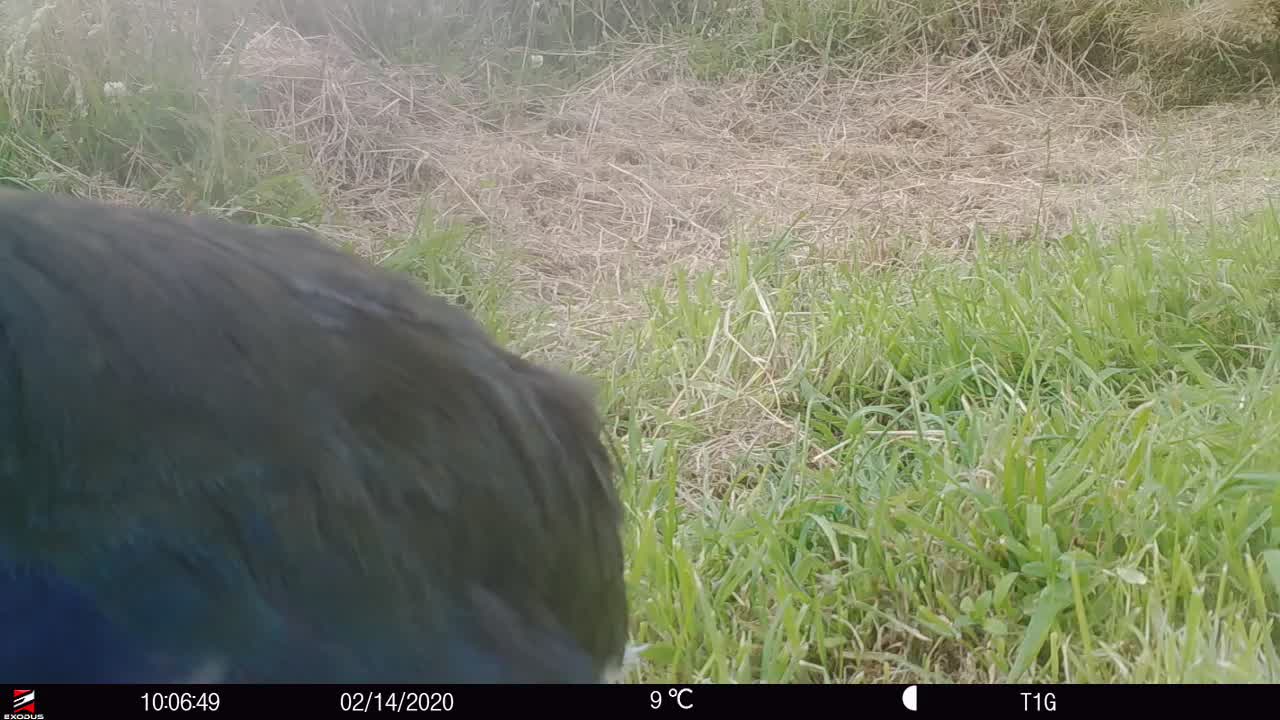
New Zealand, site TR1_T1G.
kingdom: Animalia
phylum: Chordata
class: Aves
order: Gruiformes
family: Rallidae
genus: Porphyrio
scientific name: Porphyrio mantelli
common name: takahe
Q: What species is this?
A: Takahe (Porphyrio mantelli).